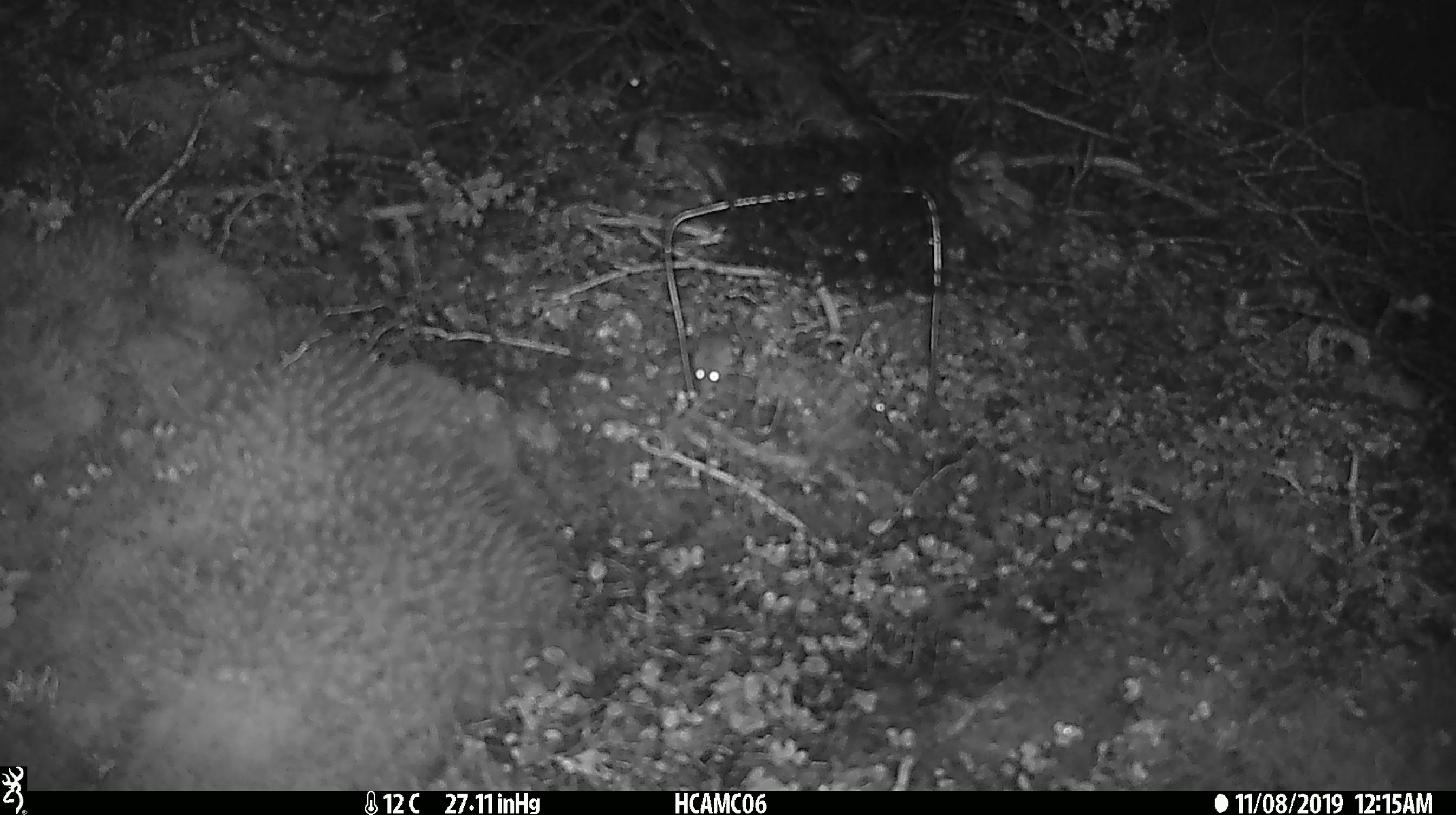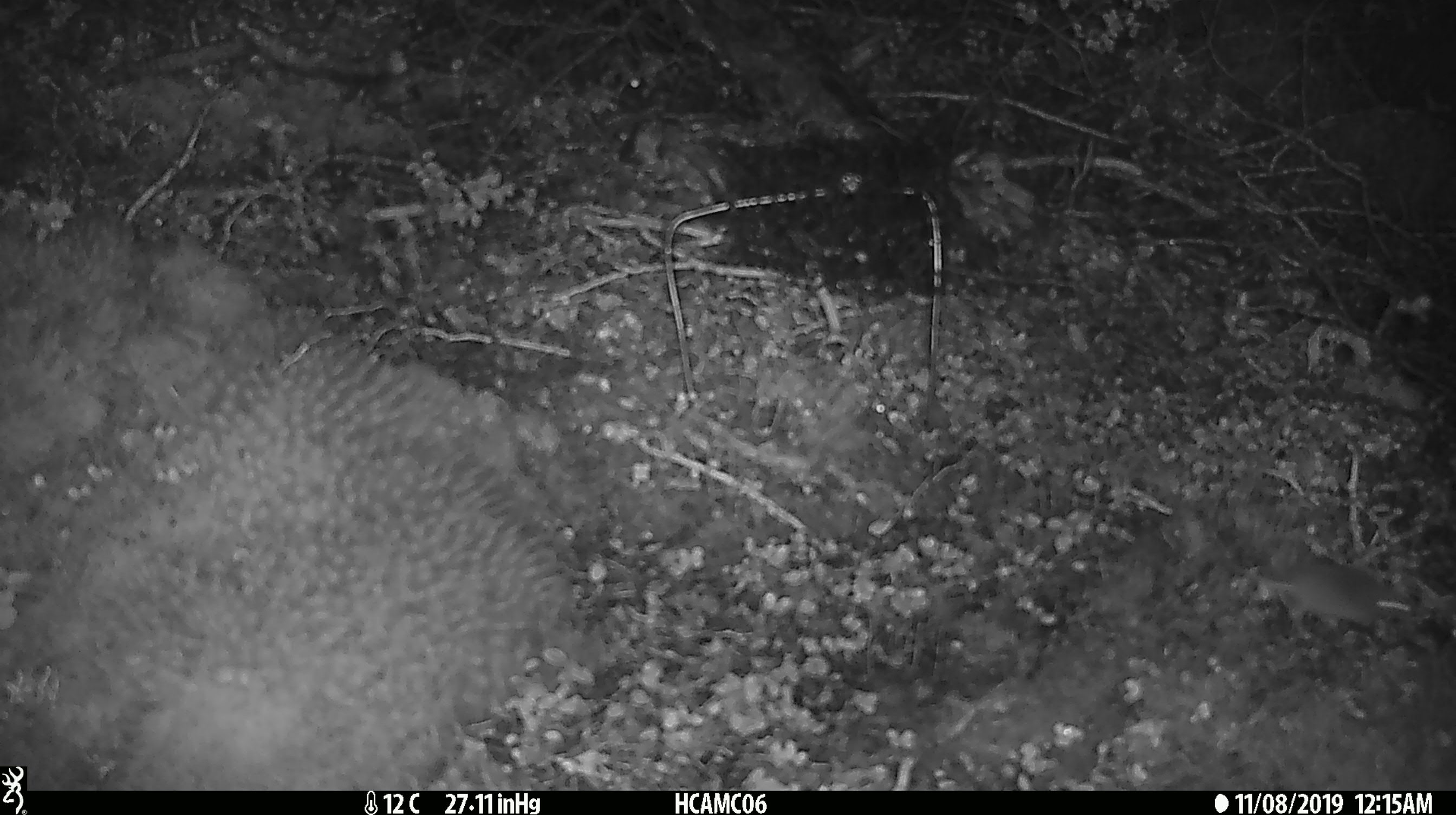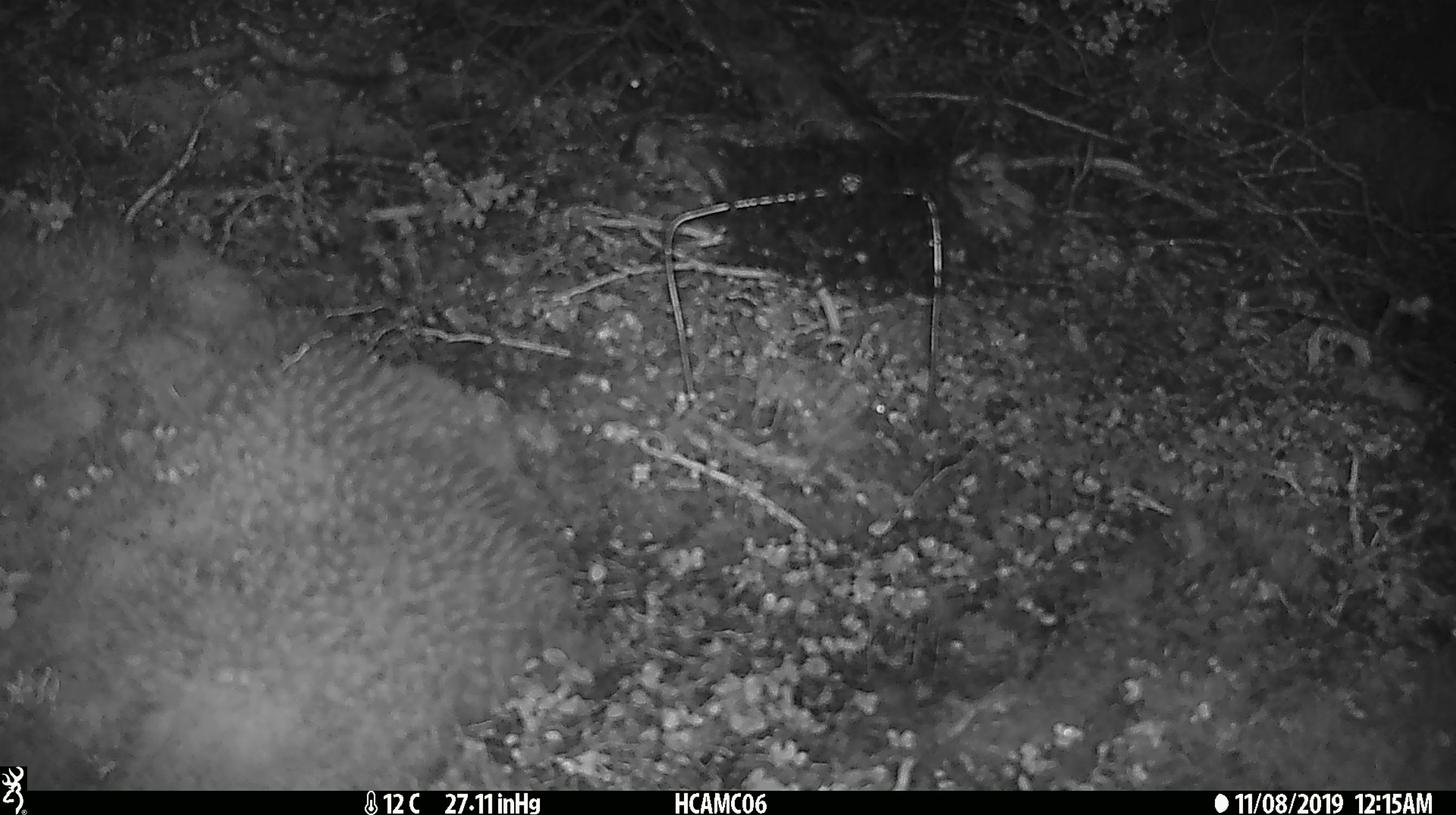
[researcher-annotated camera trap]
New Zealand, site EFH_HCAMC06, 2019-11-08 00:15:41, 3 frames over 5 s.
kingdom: Animalia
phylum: Chordata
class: Mammalia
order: Rodentia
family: Muridae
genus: Mus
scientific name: Mus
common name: mouse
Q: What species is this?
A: Mouse (Mus).